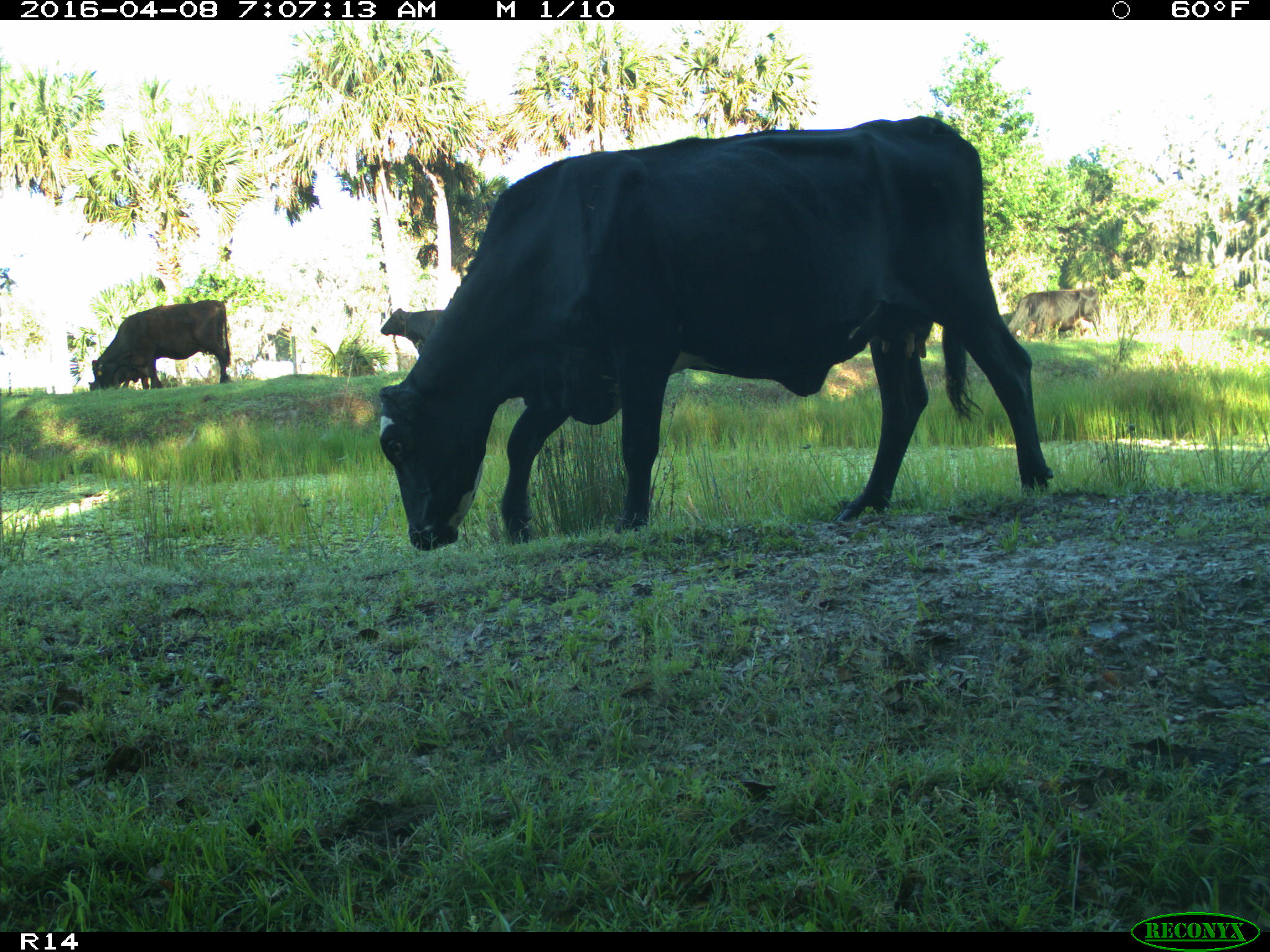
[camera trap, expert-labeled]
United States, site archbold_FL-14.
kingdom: Animalia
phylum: Chordata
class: Mammalia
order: Artiodactyla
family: Bovidae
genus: Bos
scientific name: Bos taurus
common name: domestic cow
Bos taurus (domestic cow).